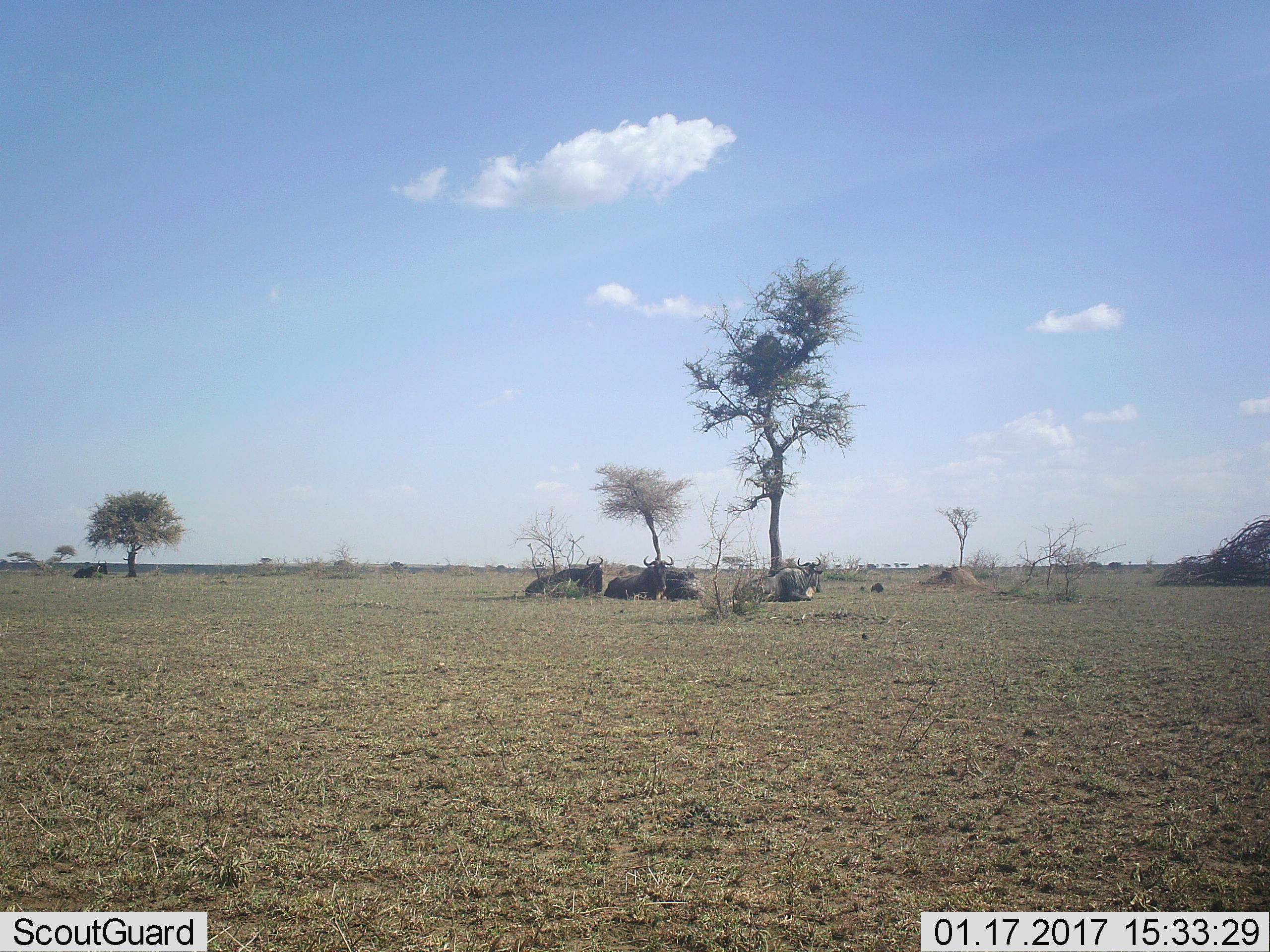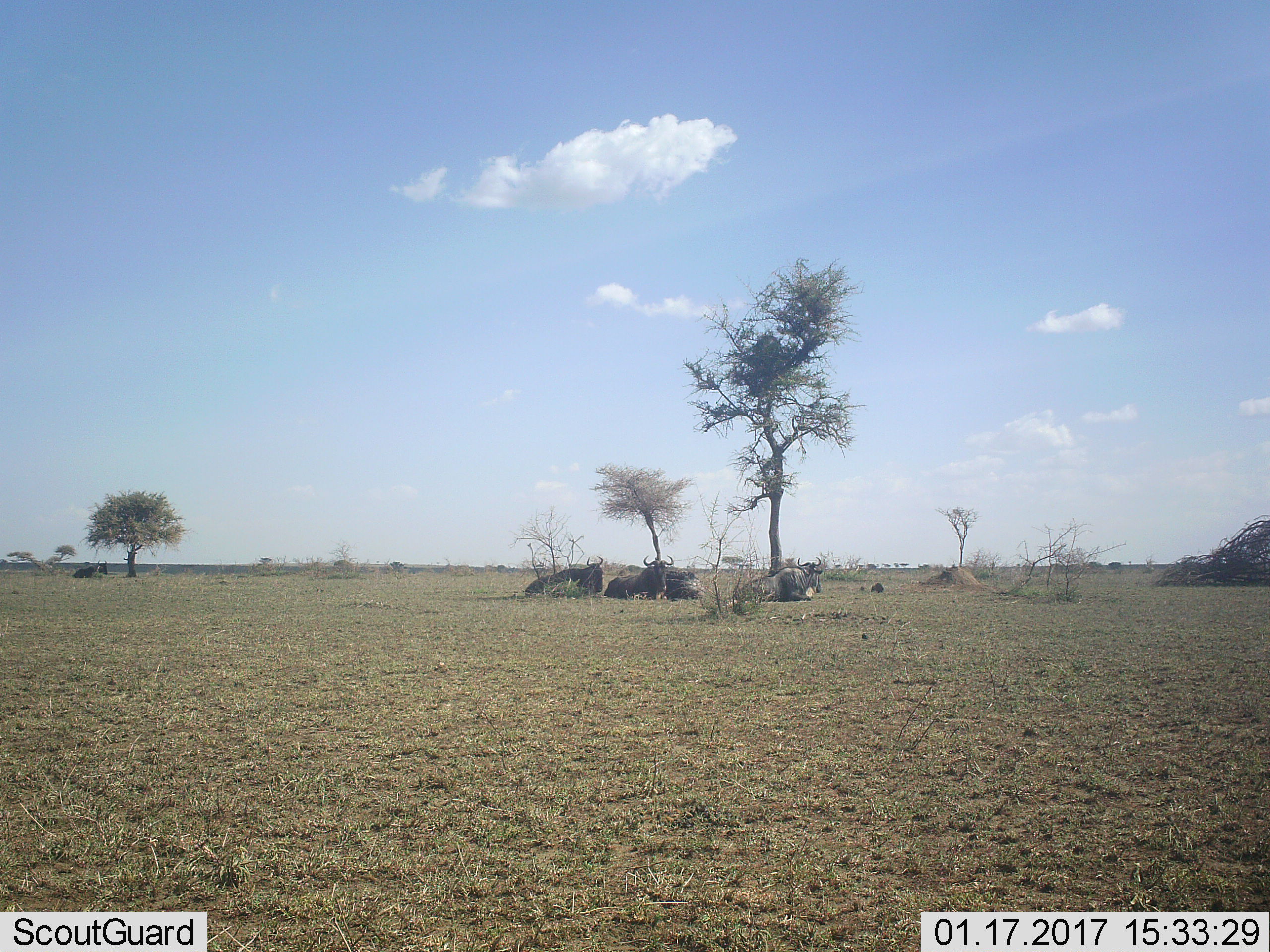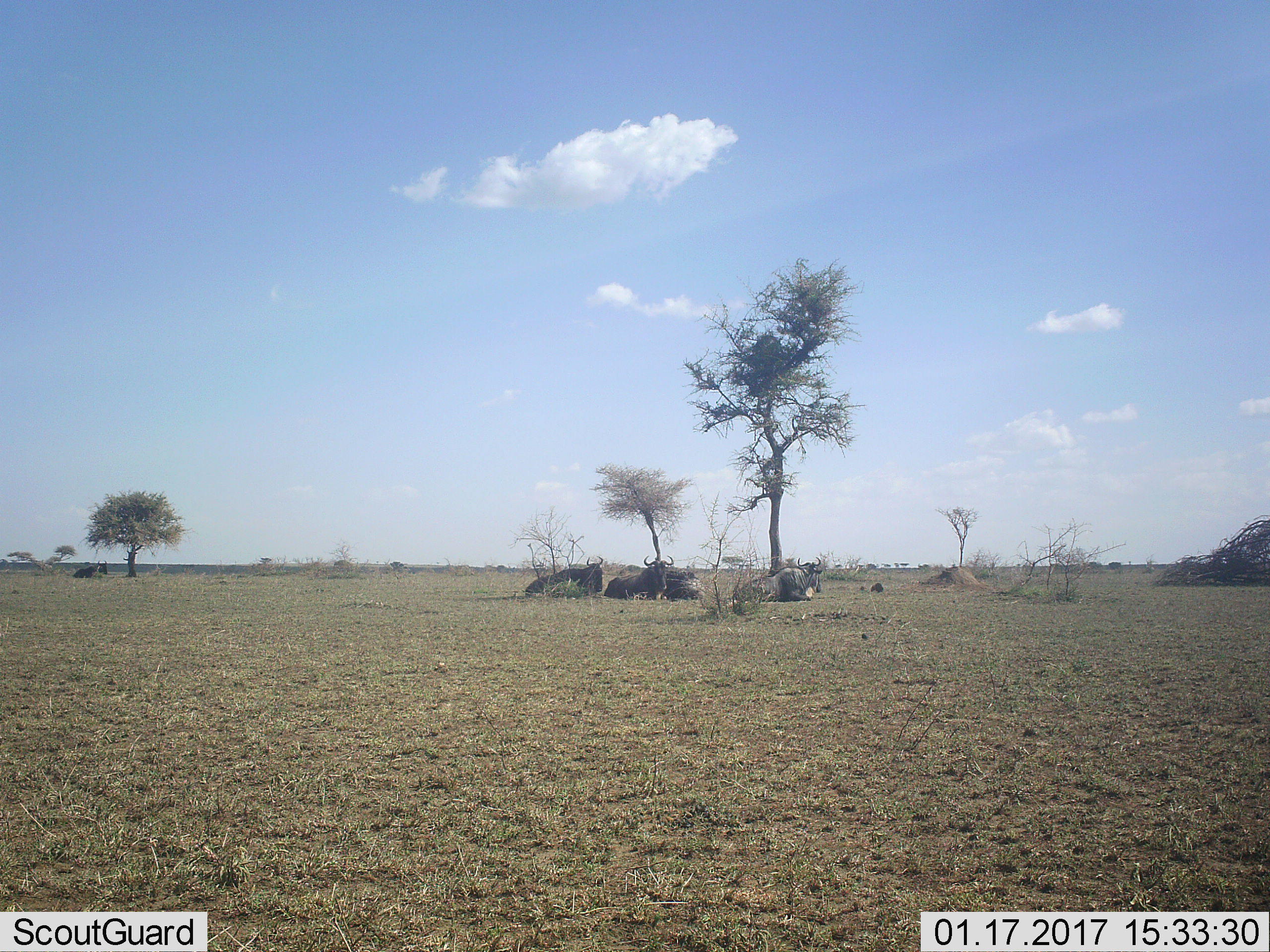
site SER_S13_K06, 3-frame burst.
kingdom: Animalia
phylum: Chordata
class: Mammalia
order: Artiodactyla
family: Bovidae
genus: Connochaetes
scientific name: Connochaetes taurinus taurinus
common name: blue wildebeest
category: wildebeestblue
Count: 5.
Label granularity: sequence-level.